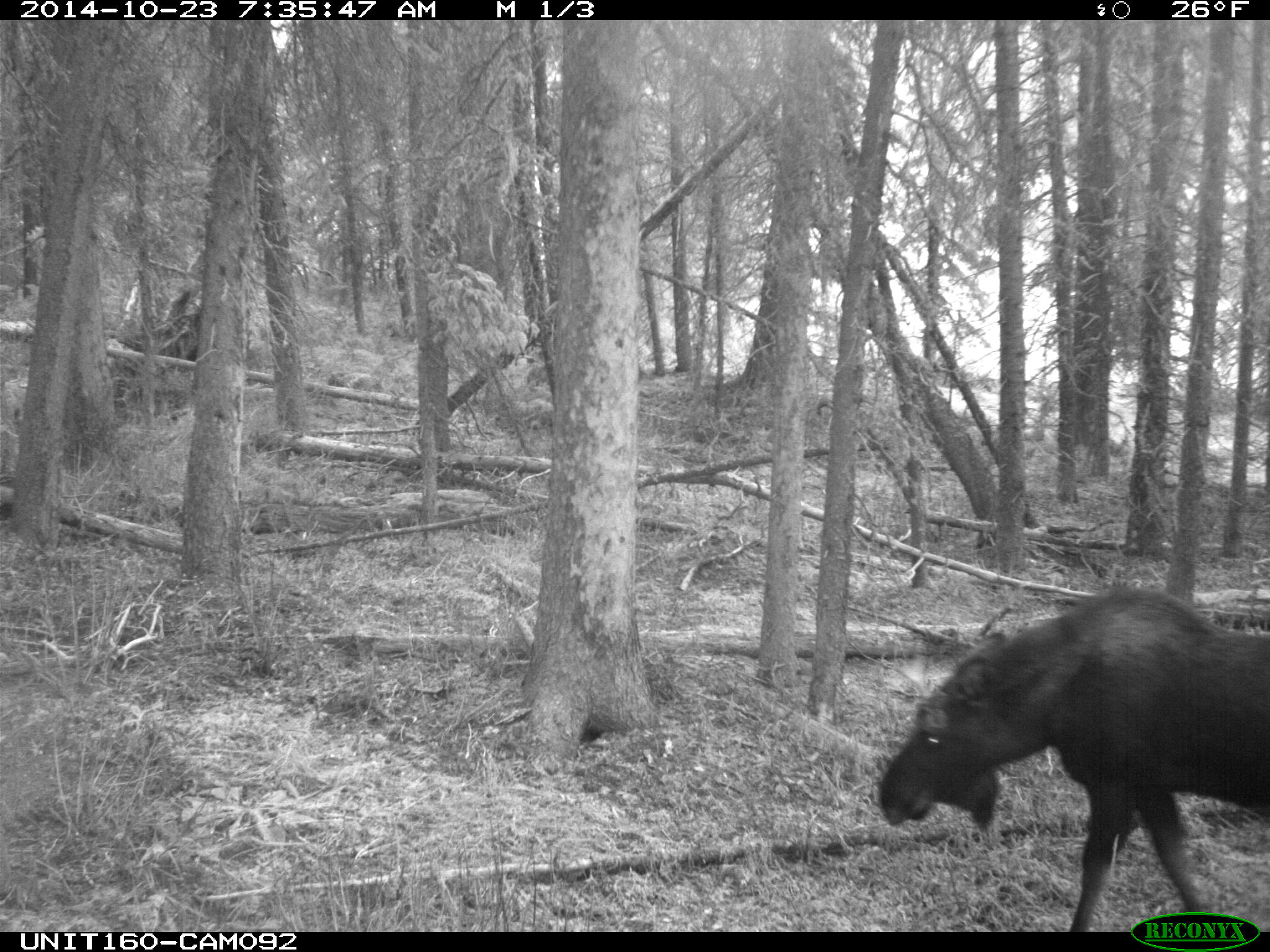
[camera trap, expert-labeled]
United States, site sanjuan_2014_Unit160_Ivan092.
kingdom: Animalia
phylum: Chordata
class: Mammalia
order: Artiodactyla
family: Cervidae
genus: Alces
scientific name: Alces alces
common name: moose